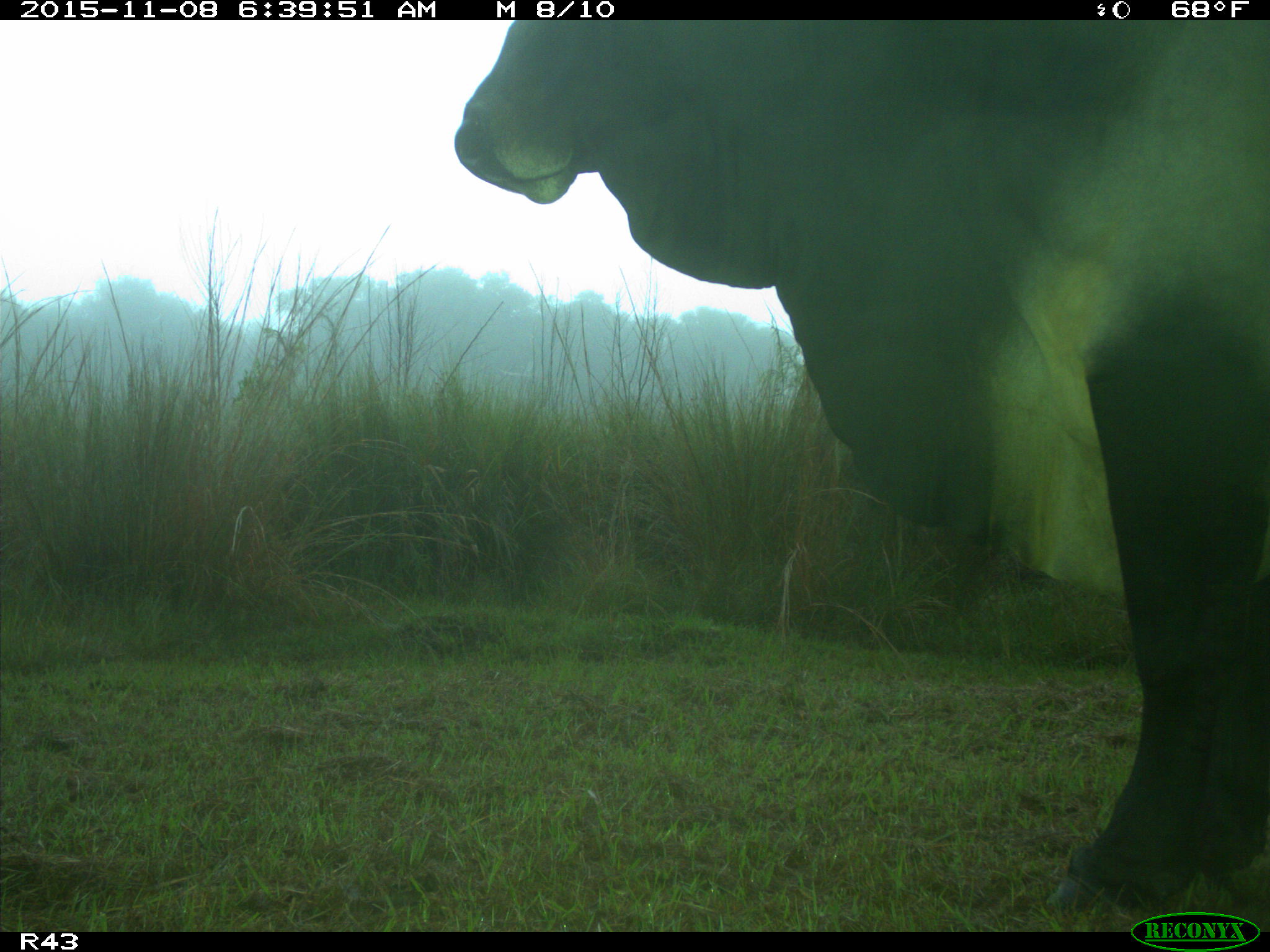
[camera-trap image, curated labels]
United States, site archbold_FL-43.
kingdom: Animalia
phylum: Chordata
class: Mammalia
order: Artiodactyla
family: Bovidae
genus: Bos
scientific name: Bos taurus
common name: domestic cow